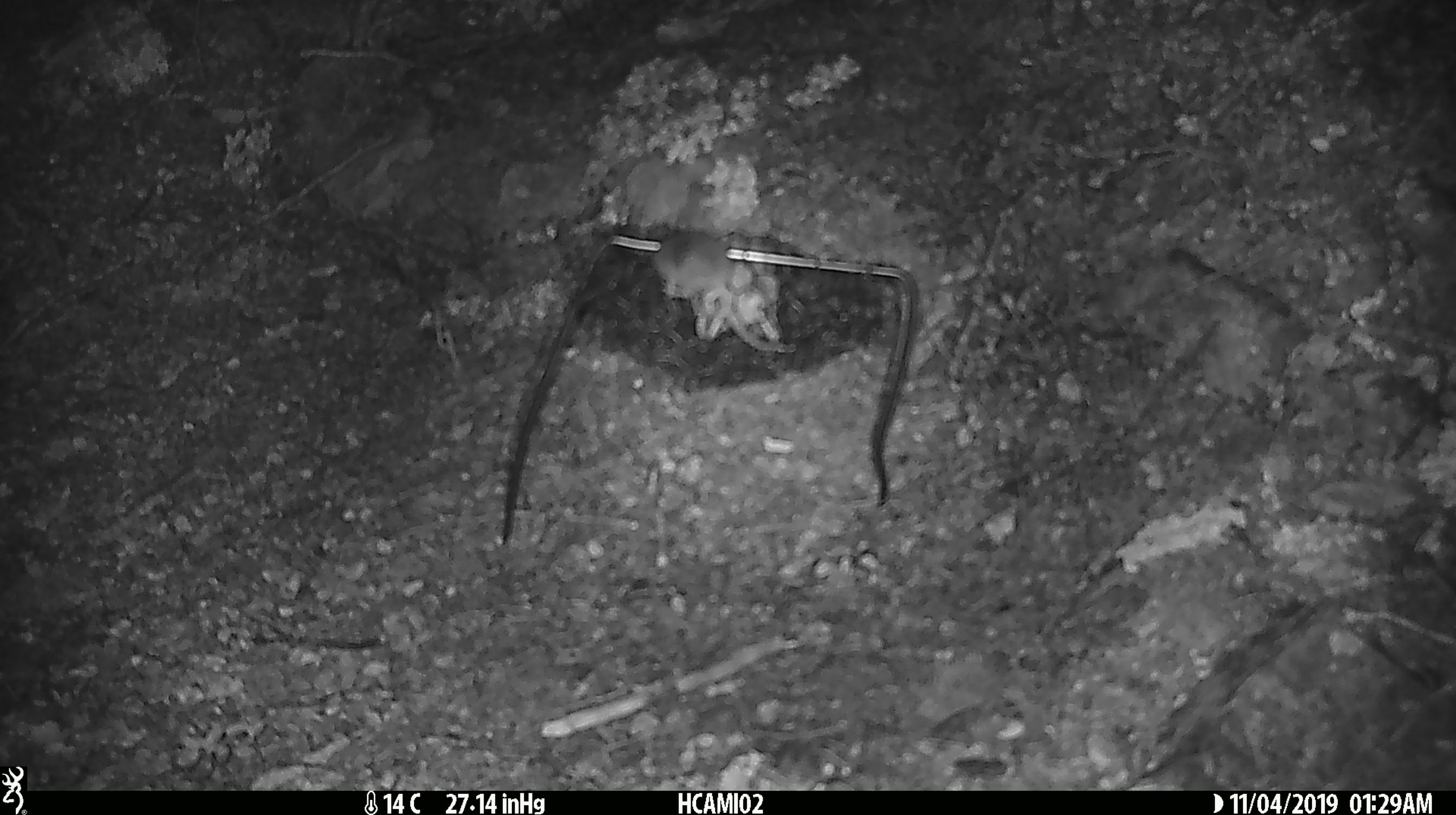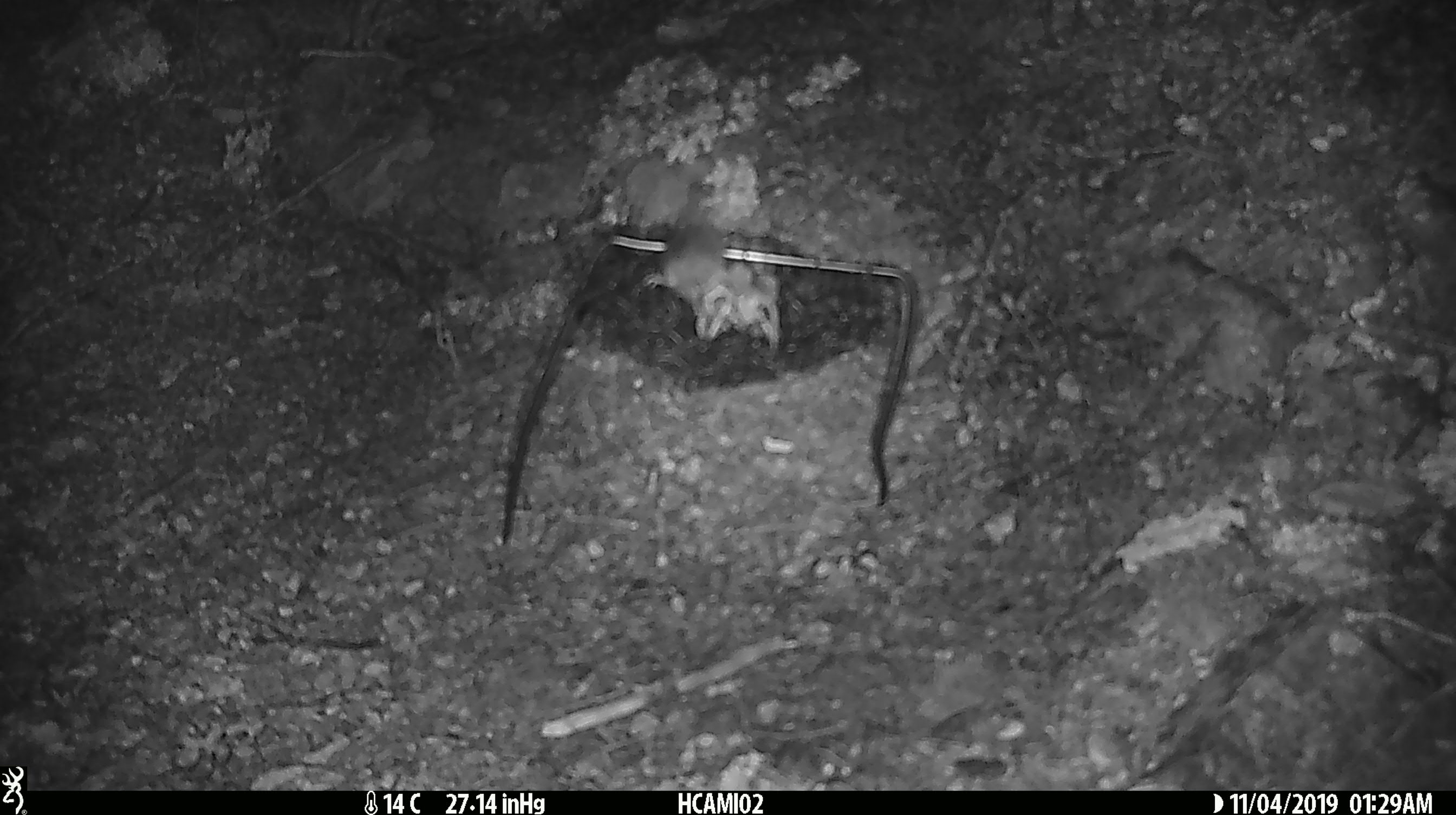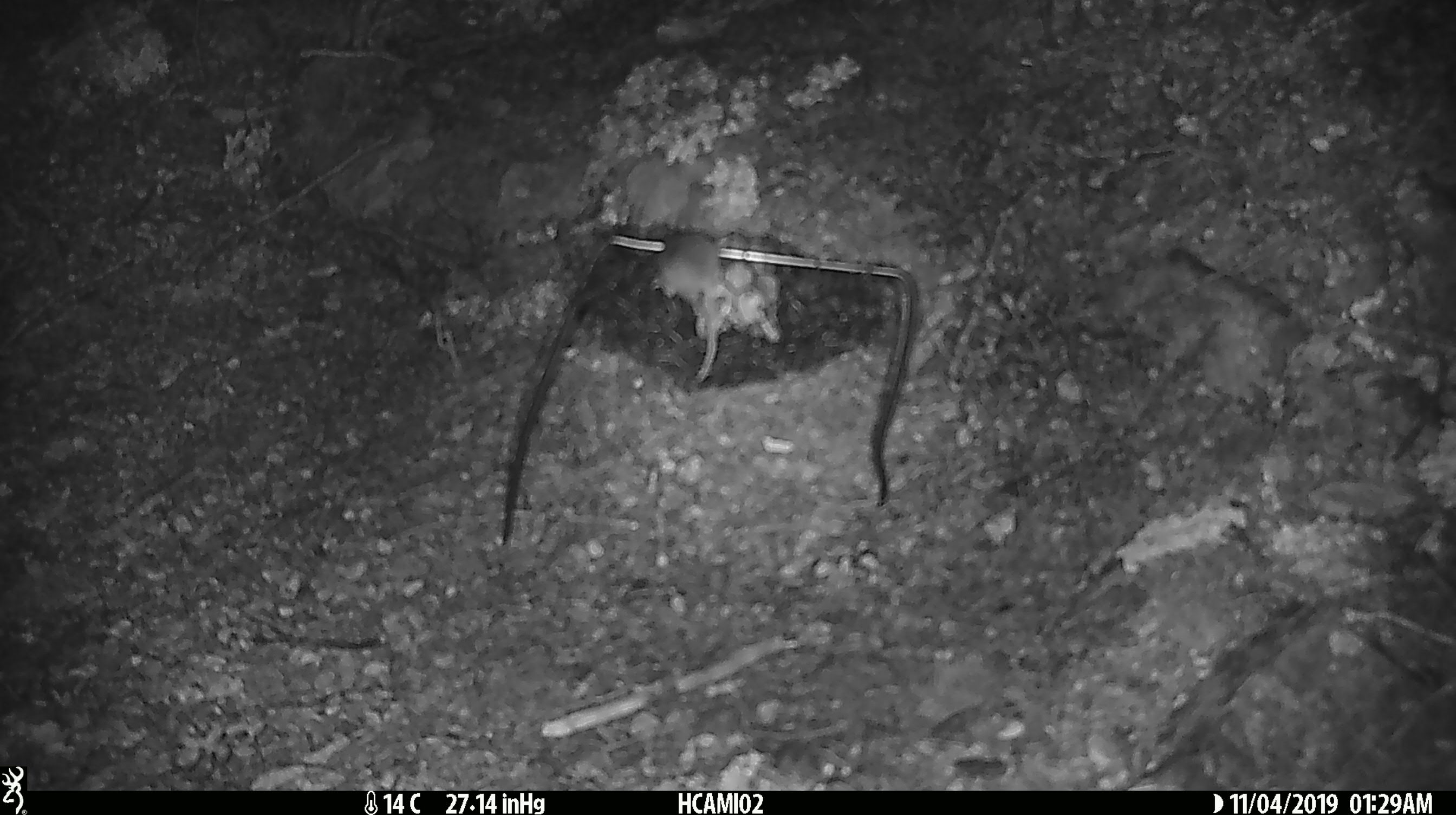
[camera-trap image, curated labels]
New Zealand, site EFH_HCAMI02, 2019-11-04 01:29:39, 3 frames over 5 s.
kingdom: Animalia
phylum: Chordata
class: Mammalia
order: Rodentia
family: Muridae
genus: Mus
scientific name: Mus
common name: mouse